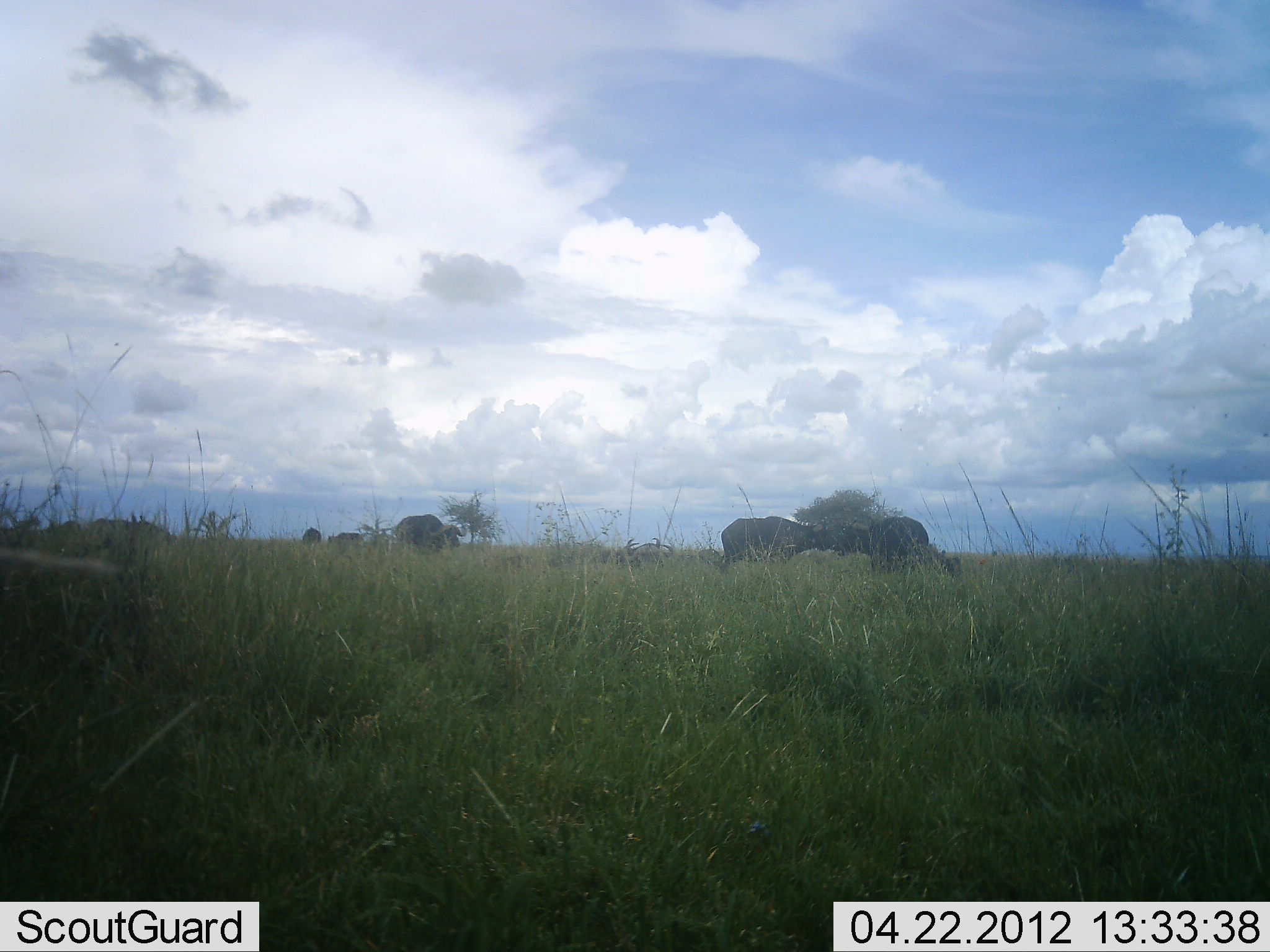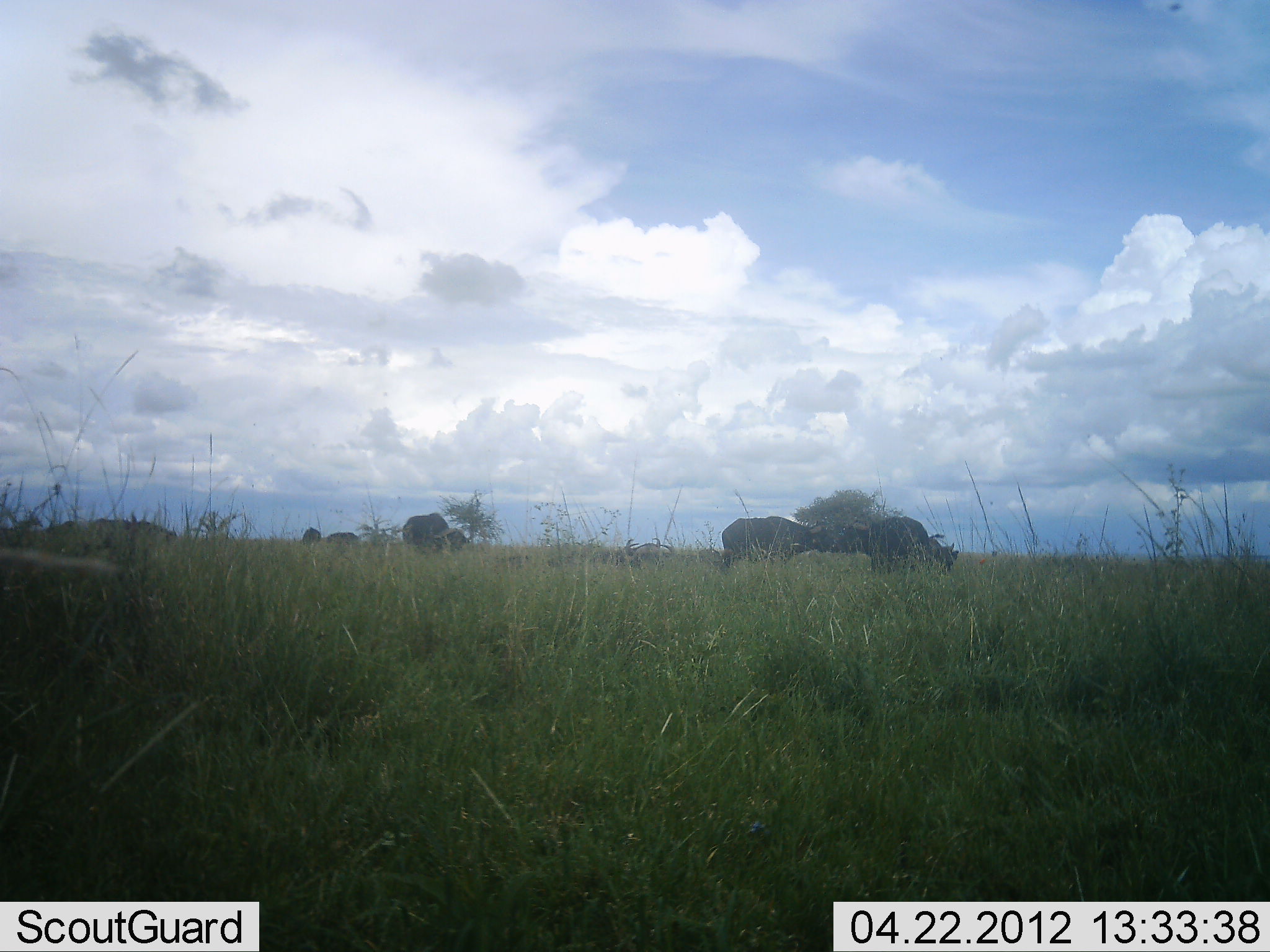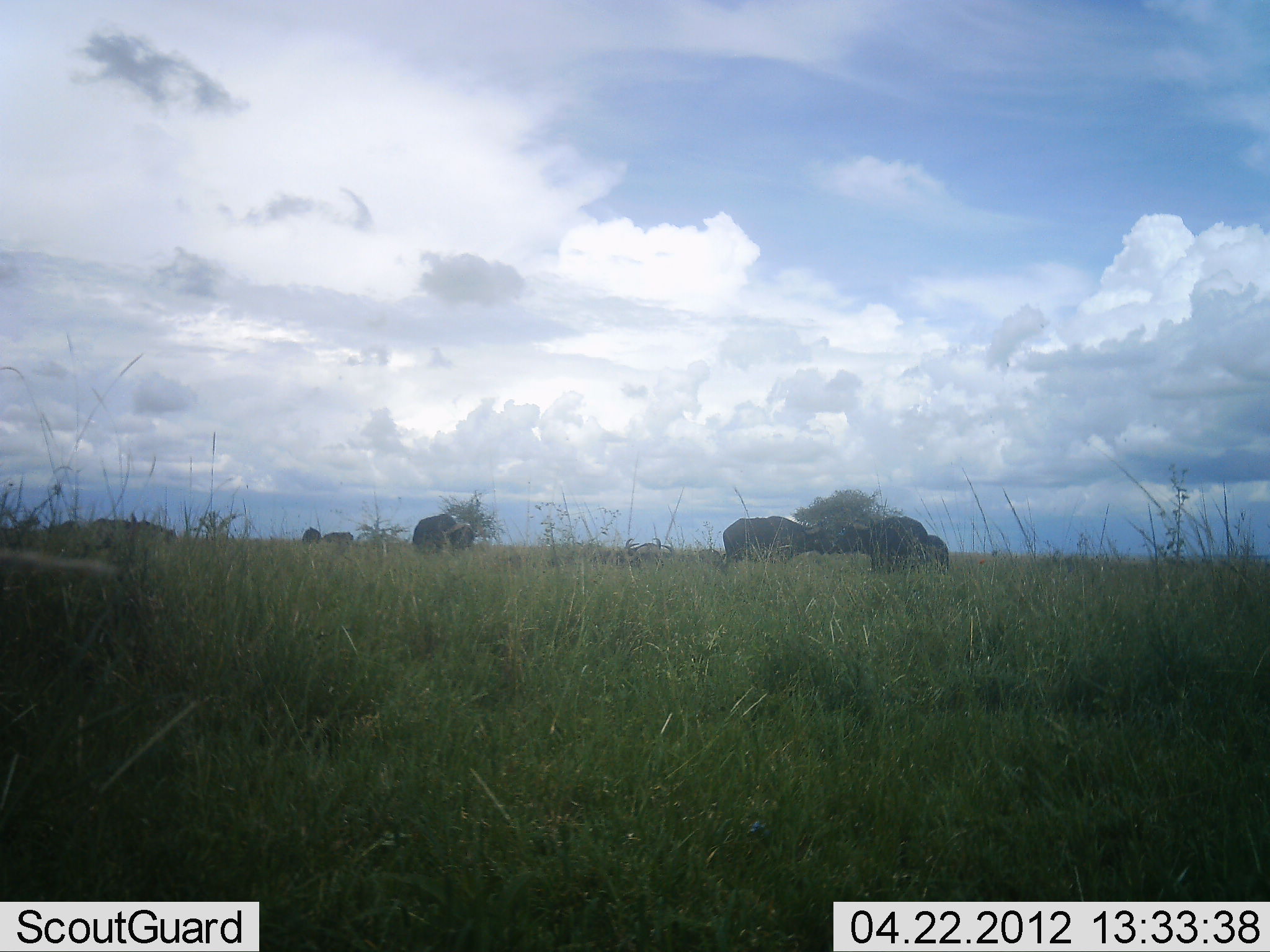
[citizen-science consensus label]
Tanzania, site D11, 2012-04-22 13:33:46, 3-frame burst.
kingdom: Animalia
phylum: Chordata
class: Mammalia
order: Artiodactyla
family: Bovidae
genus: Syncerus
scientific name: Syncerus caffer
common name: cape buffalo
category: buffalo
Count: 5.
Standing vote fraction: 32%.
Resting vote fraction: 0%.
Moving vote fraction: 36%.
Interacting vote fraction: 5%.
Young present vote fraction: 0%.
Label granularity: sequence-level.